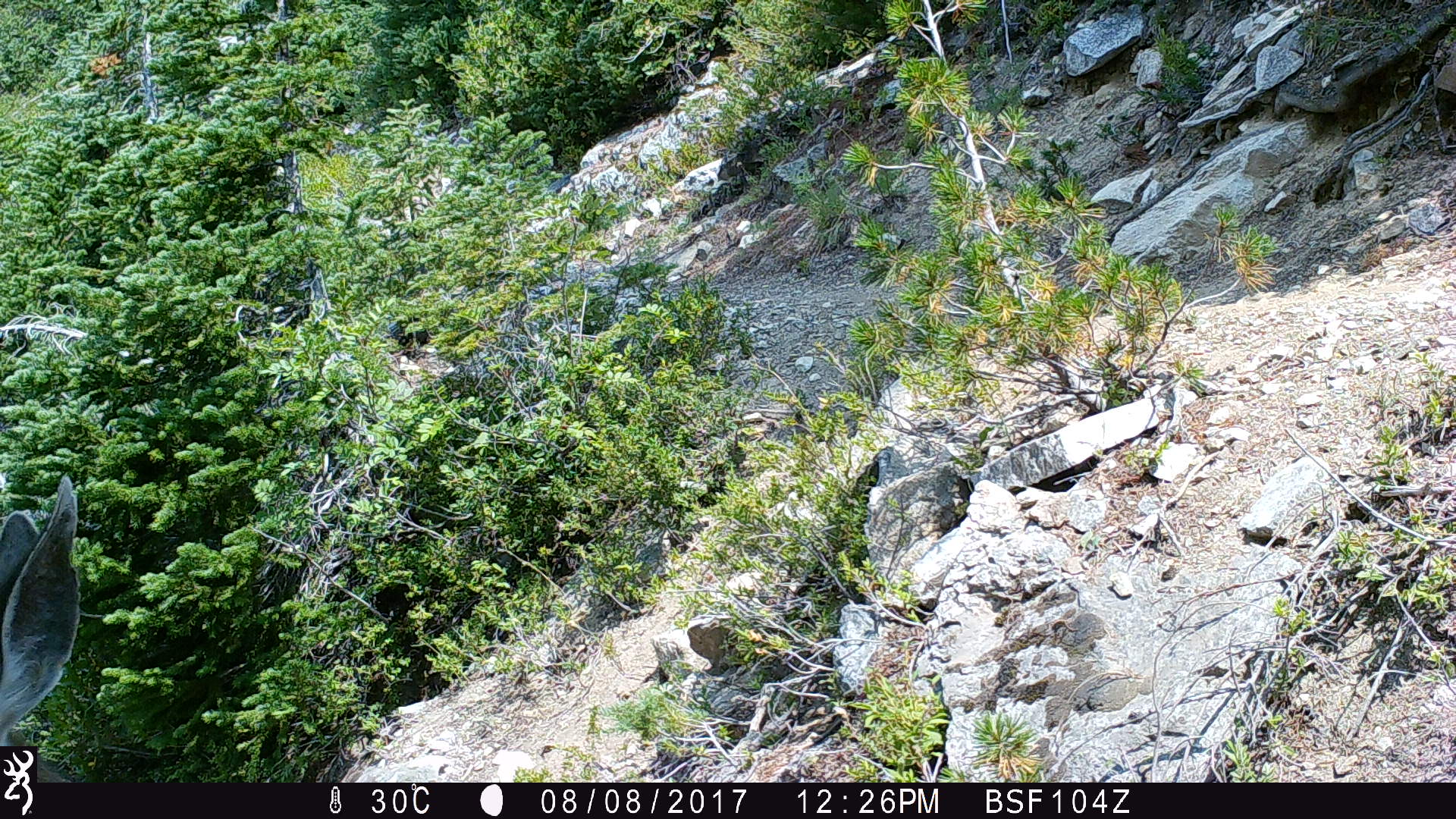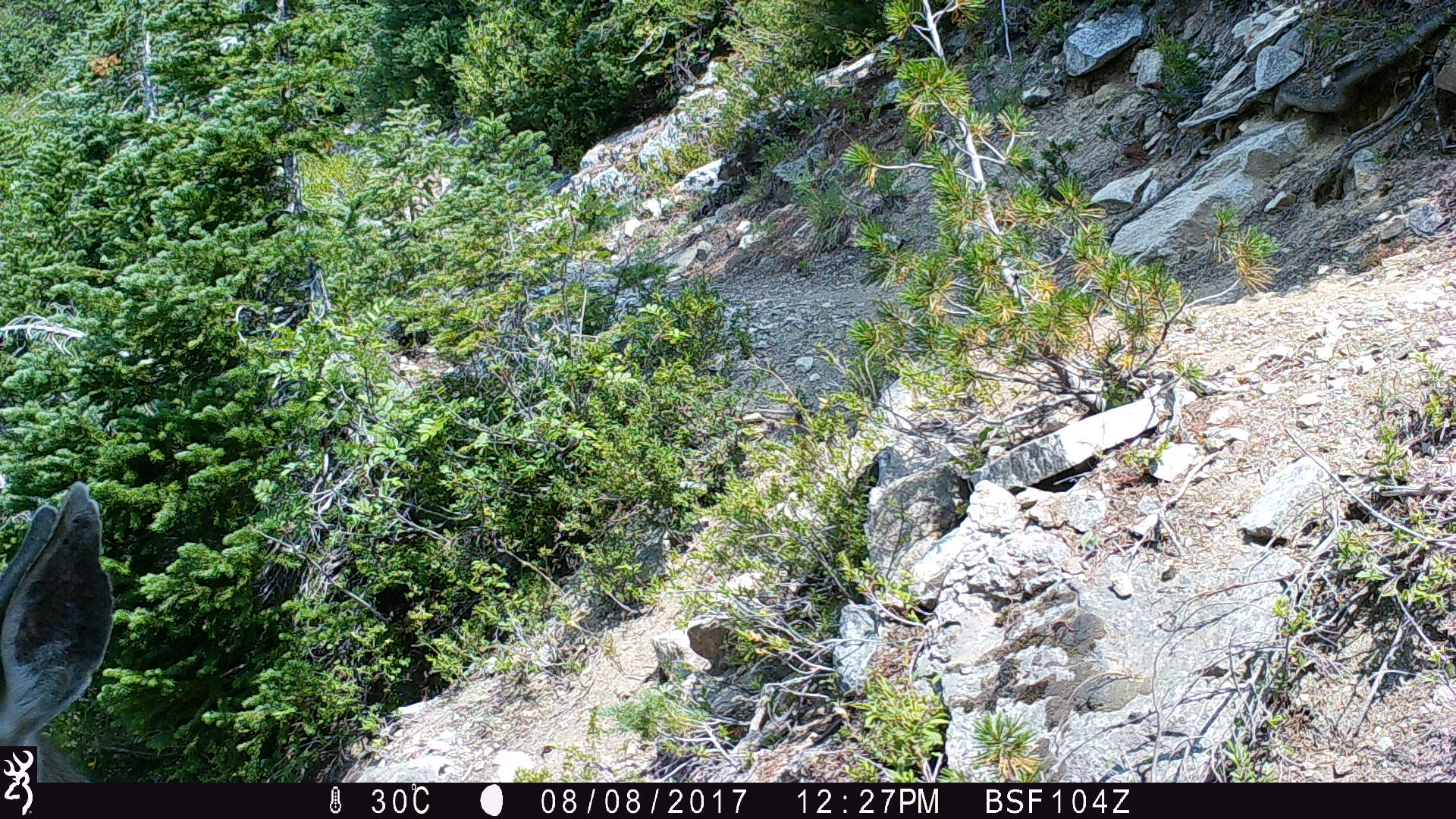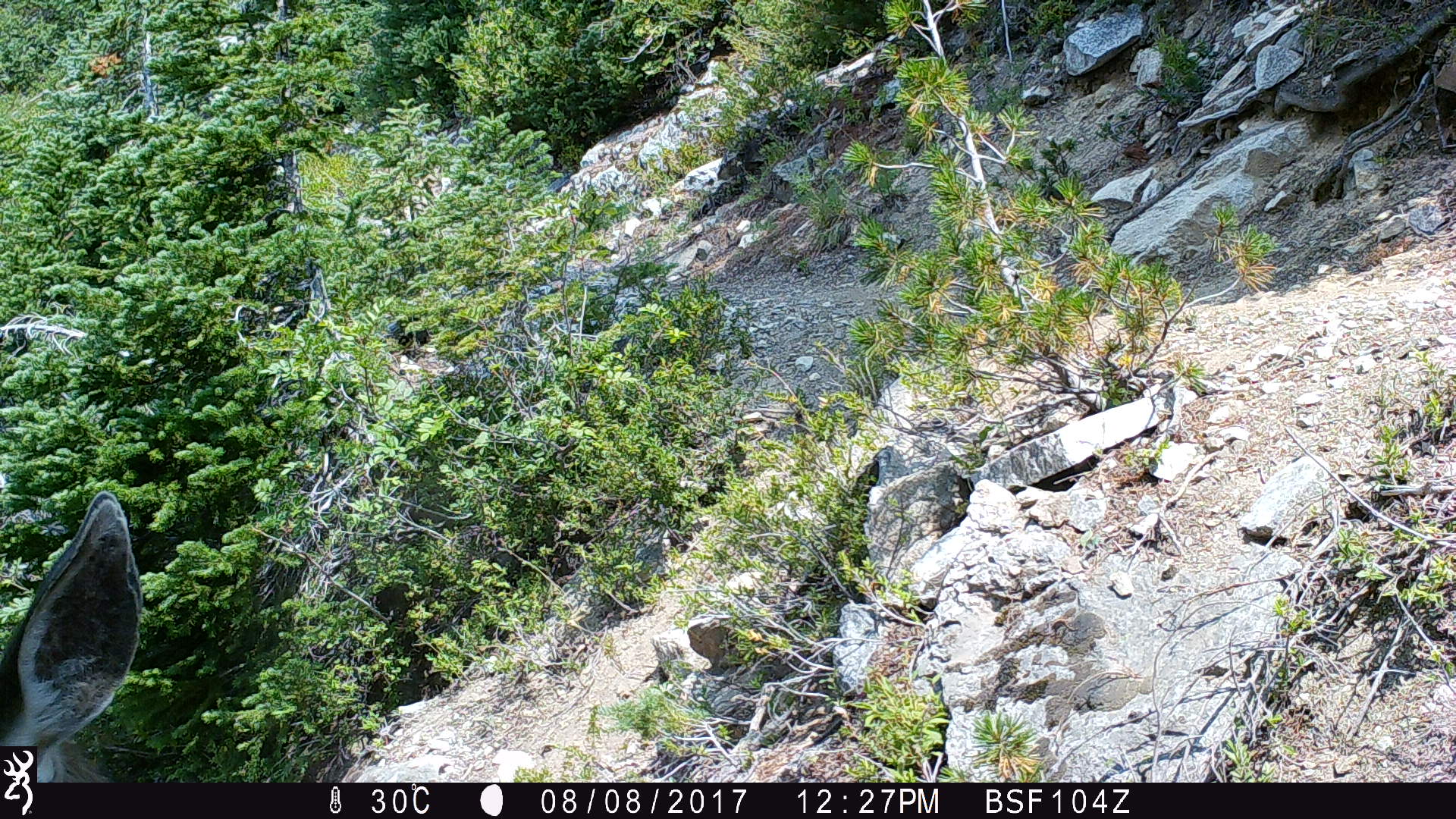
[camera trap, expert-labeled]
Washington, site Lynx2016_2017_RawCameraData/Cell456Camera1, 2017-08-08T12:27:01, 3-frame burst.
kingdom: Animalia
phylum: Chordata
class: Mammalia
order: Artiodactyla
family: Cervidae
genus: Odocoileus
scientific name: Odocoileus hemionus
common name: mule deer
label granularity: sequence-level